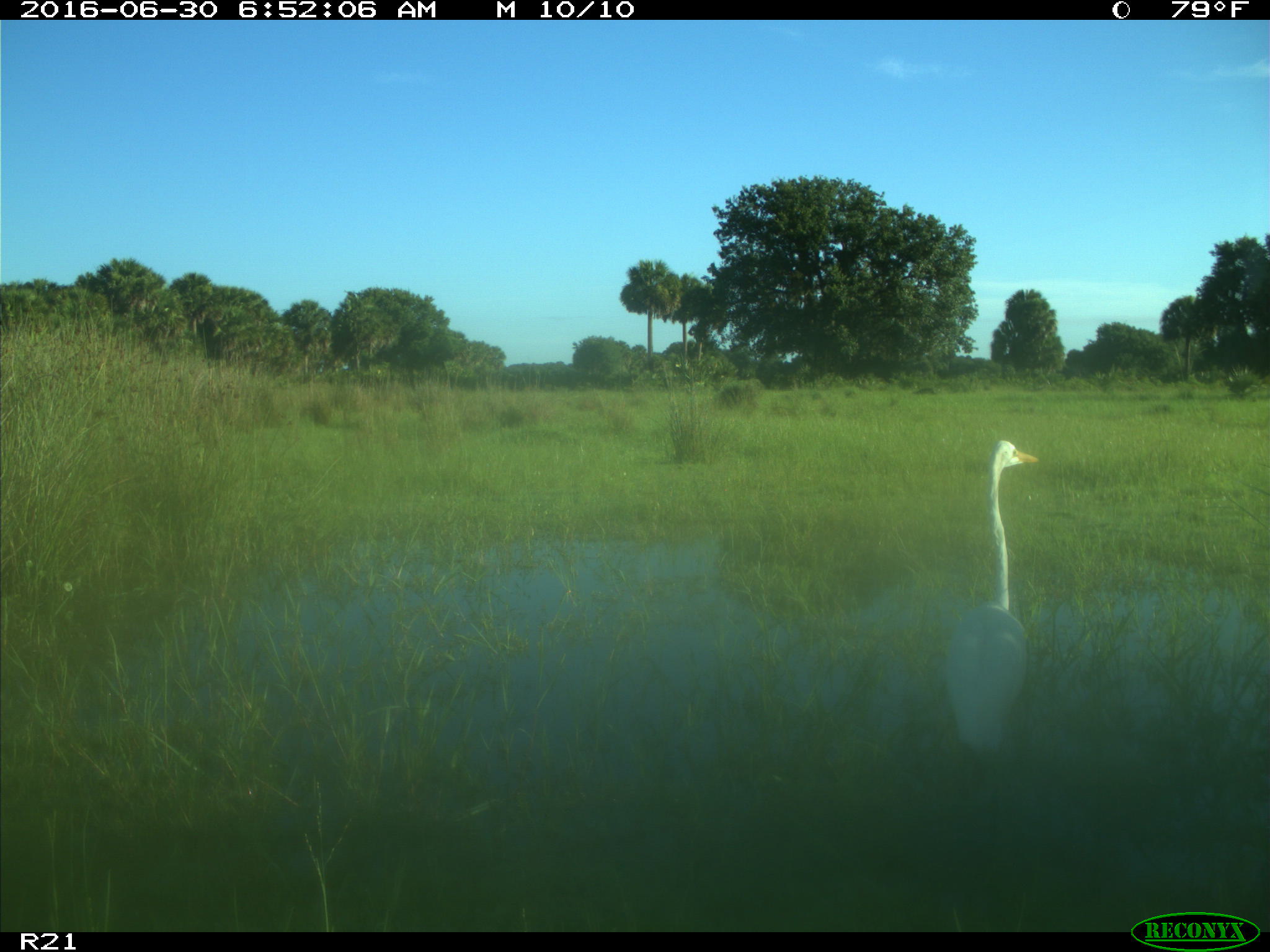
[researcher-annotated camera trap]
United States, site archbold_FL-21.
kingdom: Animalia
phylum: Chordata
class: Aves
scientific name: Aves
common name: birds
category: unidentified bird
Unidentified bird (birds) (Aves).